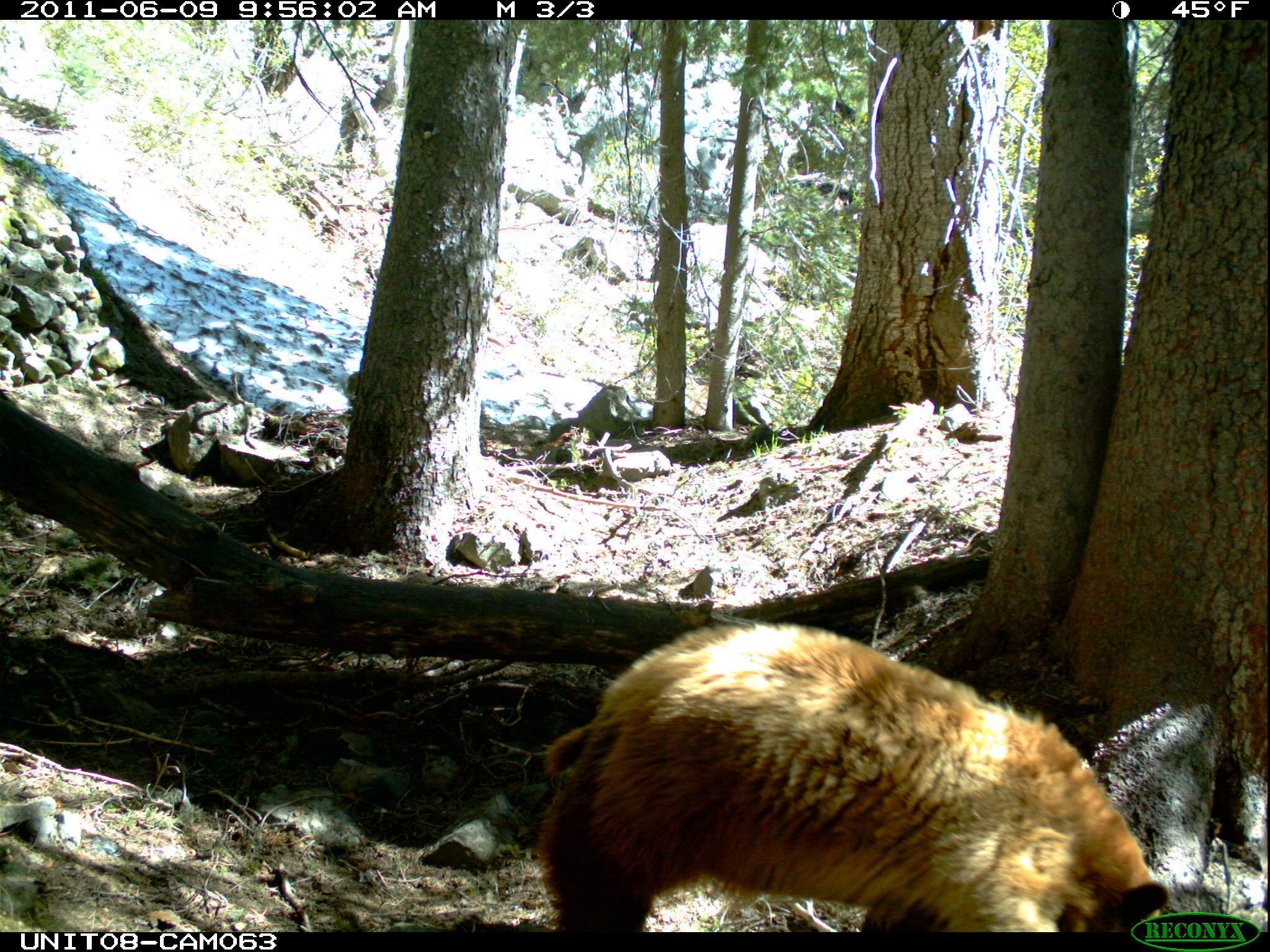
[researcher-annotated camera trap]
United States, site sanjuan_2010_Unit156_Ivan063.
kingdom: Animalia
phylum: Chordata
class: Mammalia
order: Carnivora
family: Ursidae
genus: Ursus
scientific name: Ursus americanus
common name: american black bear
Ursus americanus (american black bear).